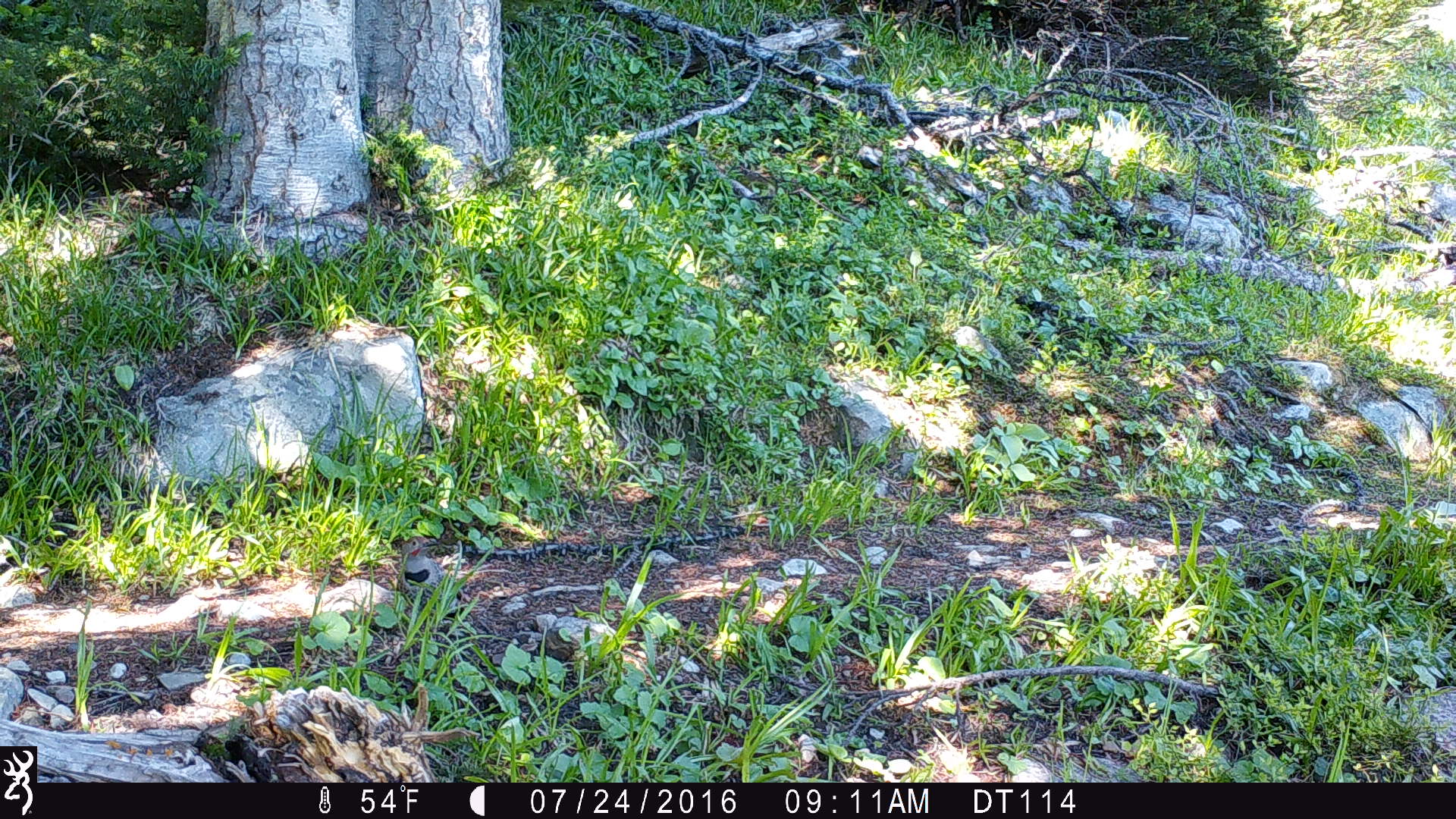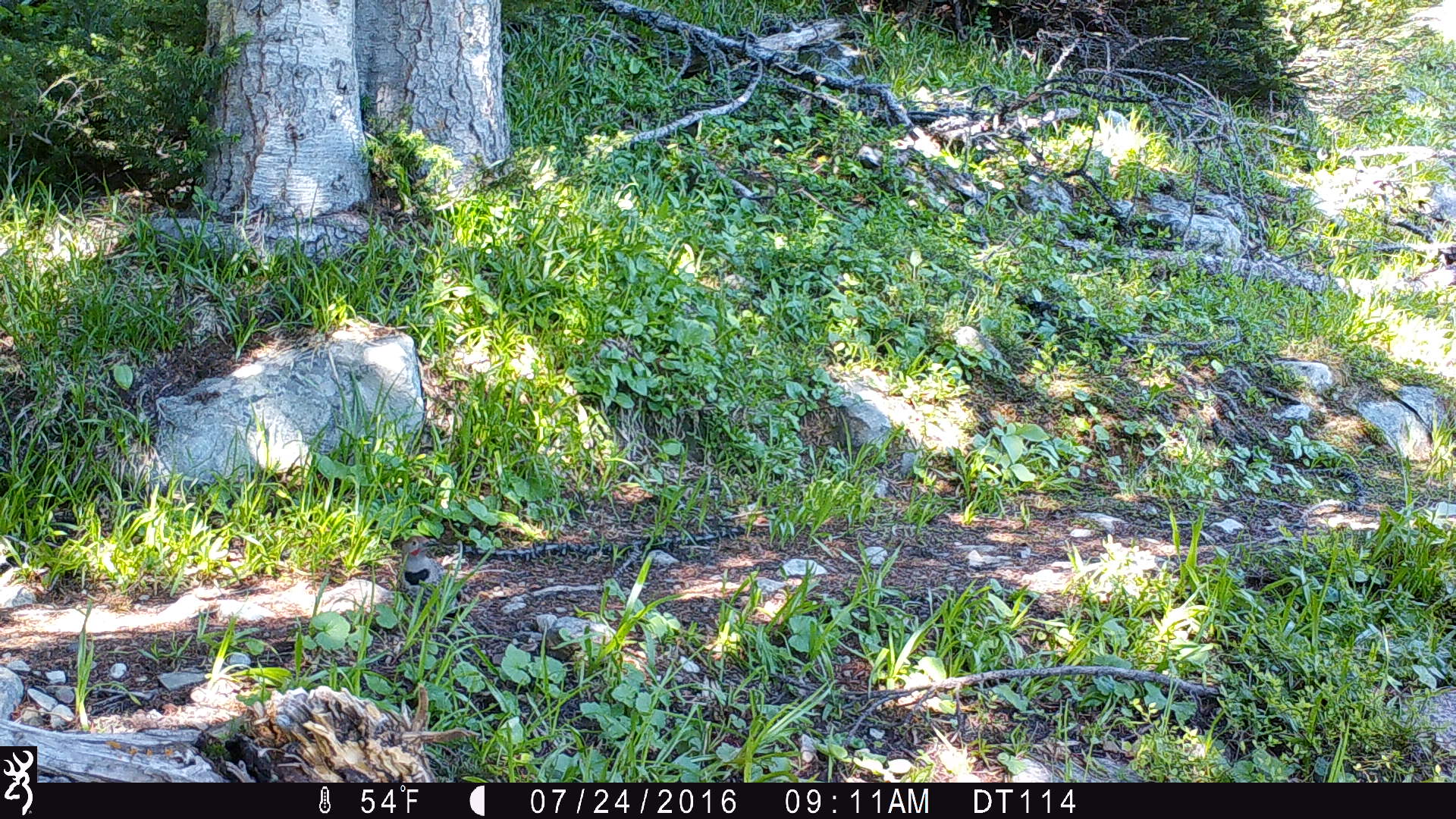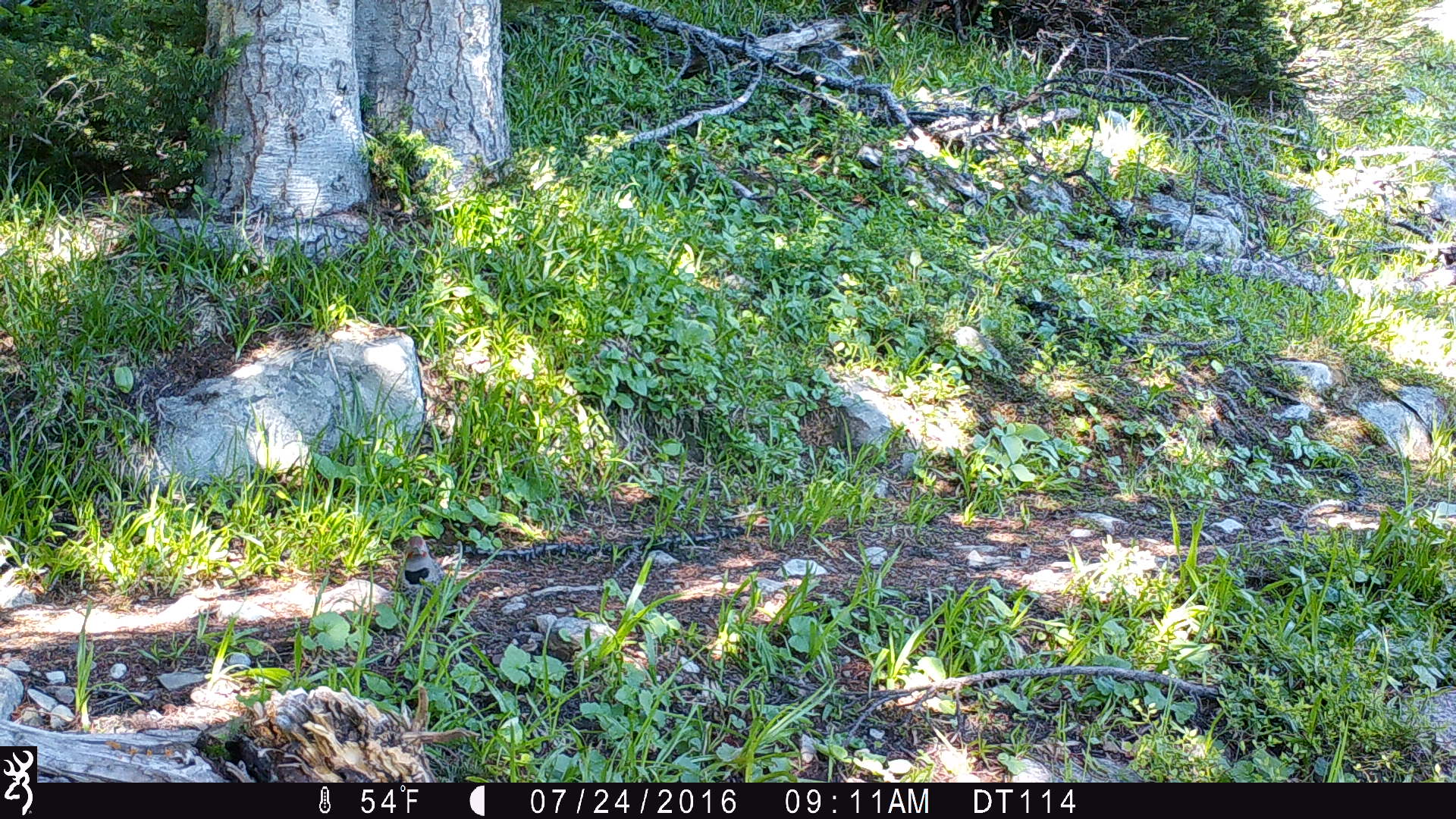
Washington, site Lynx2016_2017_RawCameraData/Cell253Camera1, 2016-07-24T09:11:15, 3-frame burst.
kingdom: Animalia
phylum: Chordata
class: Aves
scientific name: Aves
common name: birds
Aves (birds). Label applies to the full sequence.